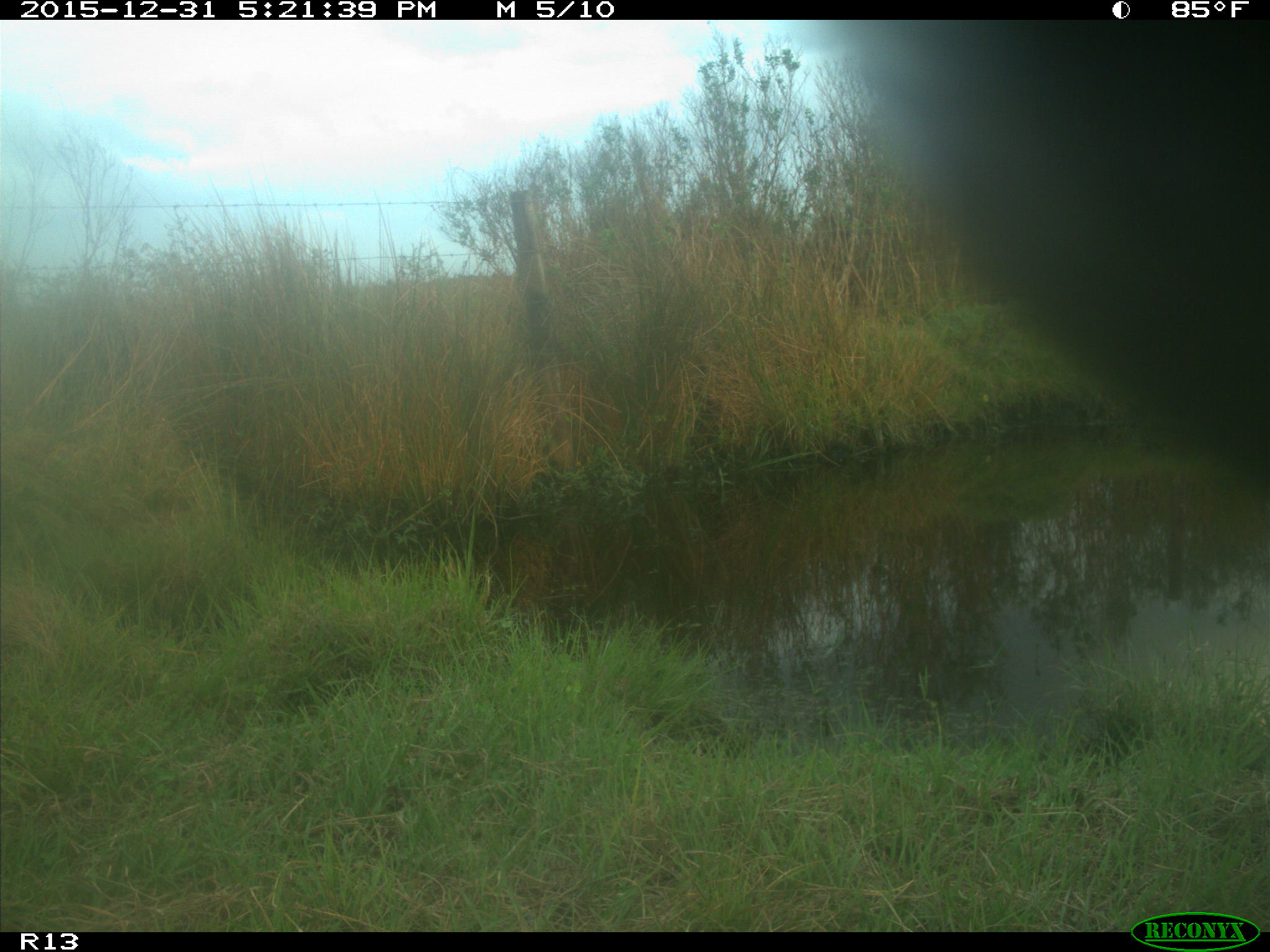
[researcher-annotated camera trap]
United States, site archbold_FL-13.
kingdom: Animalia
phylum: Chordata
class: Mammalia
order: Artiodactyla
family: Bovidae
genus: Bos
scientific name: Bos taurus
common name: domestic cow